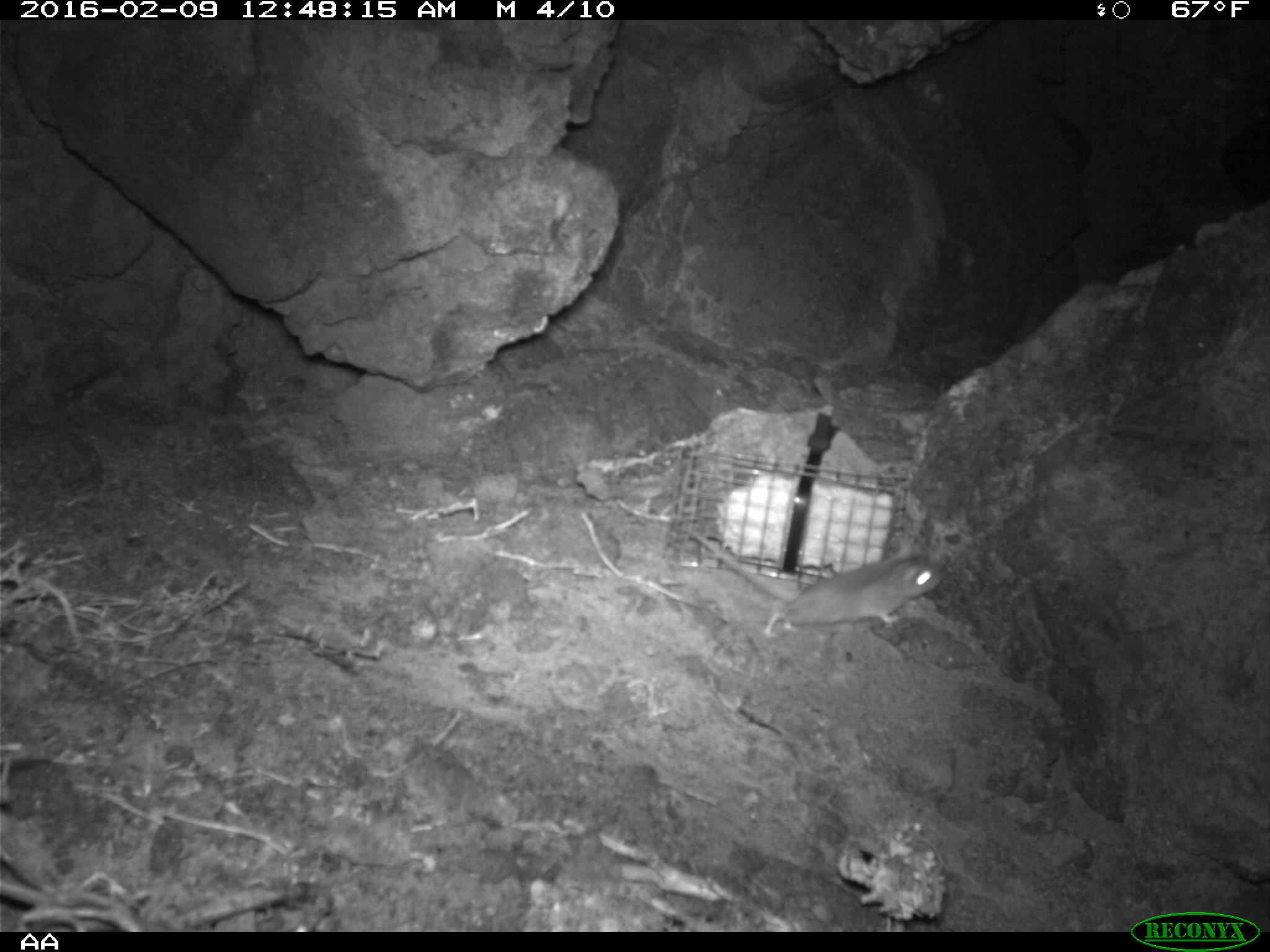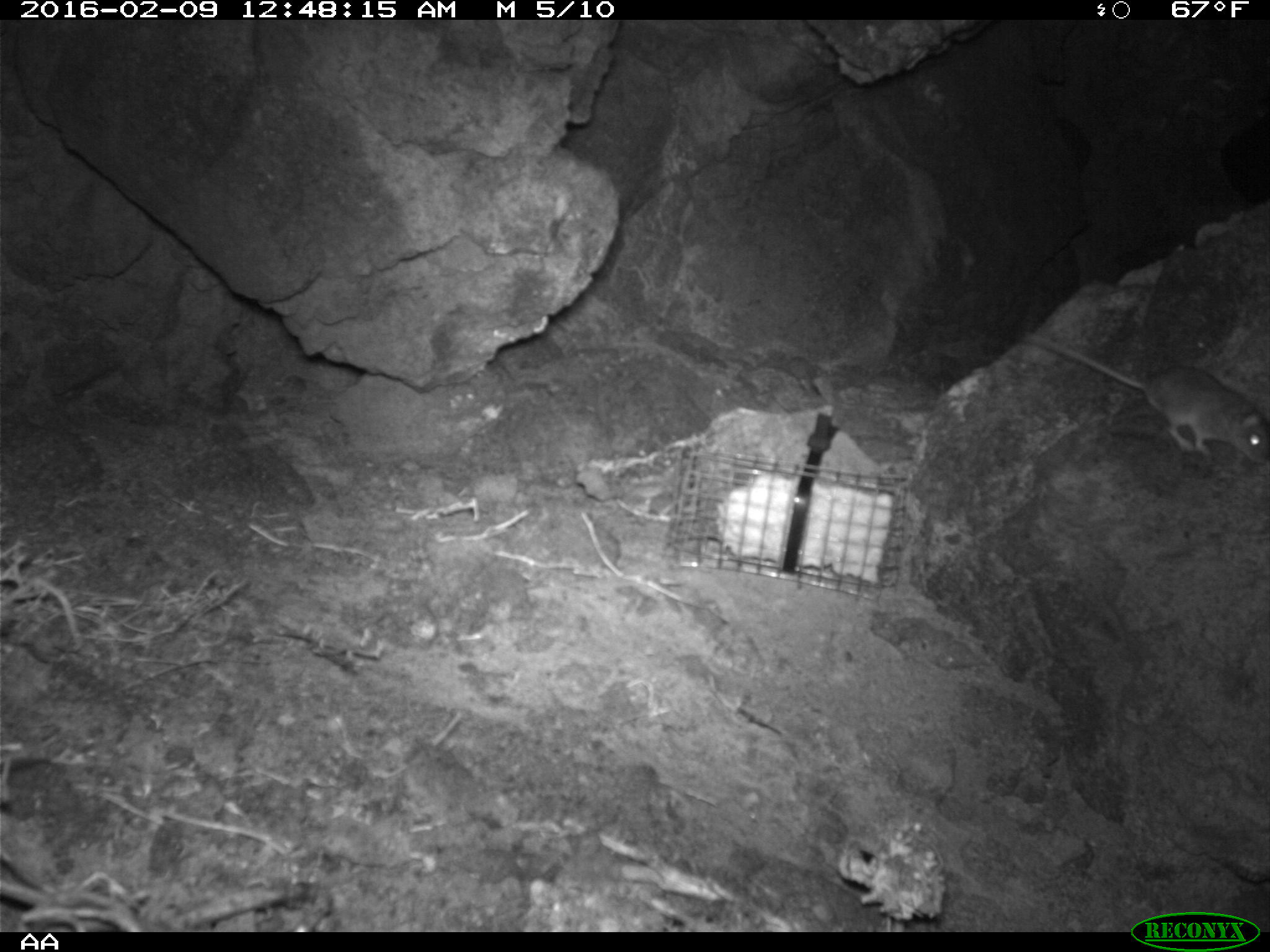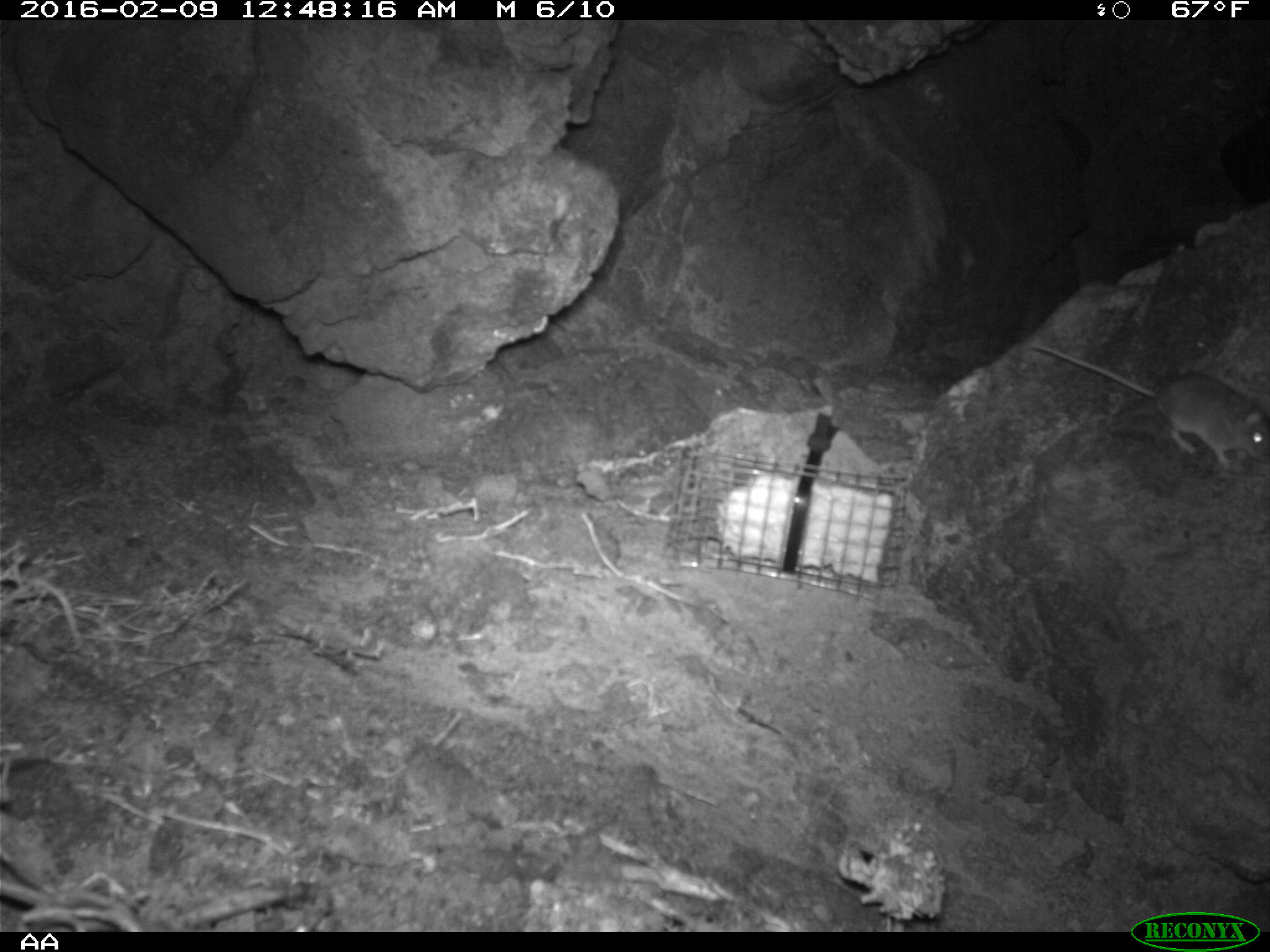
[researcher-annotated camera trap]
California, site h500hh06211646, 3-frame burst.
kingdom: Animalia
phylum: Chordata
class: Mammalia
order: Rodentia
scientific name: Rodentia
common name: rodent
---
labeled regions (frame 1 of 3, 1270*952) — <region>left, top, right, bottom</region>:
rodent: <region>679, 521, 944, 640</region>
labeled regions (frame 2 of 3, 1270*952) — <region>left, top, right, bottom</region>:
rodent: <region>1017, 327, 1269, 467</region>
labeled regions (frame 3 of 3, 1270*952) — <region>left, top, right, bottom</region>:
rodent: <region>1029, 343, 1269, 470</region>